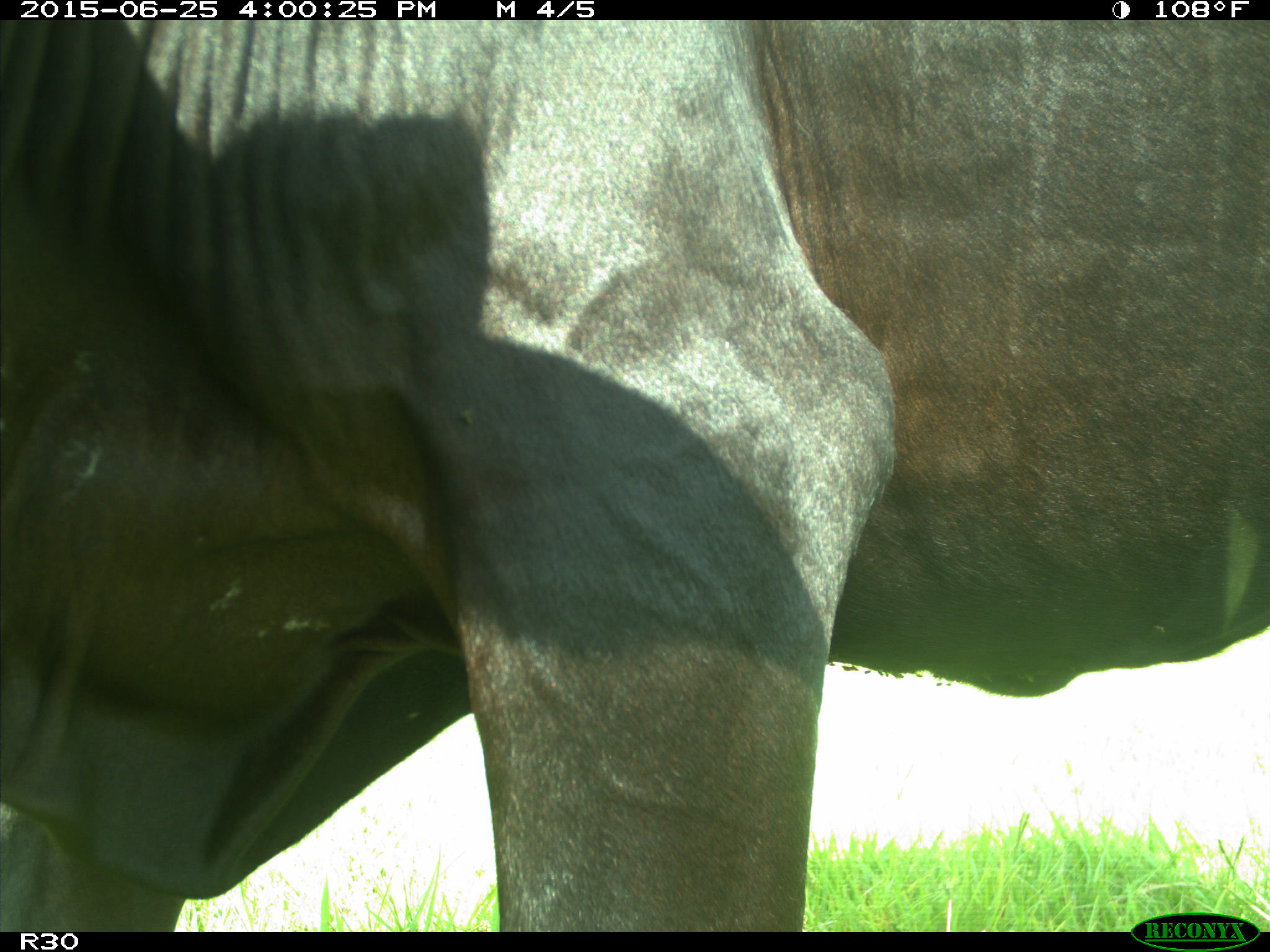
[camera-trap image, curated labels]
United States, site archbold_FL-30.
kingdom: Animalia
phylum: Chordata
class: Mammalia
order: Artiodactyla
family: Bovidae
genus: Bos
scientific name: Bos taurus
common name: domestic cow